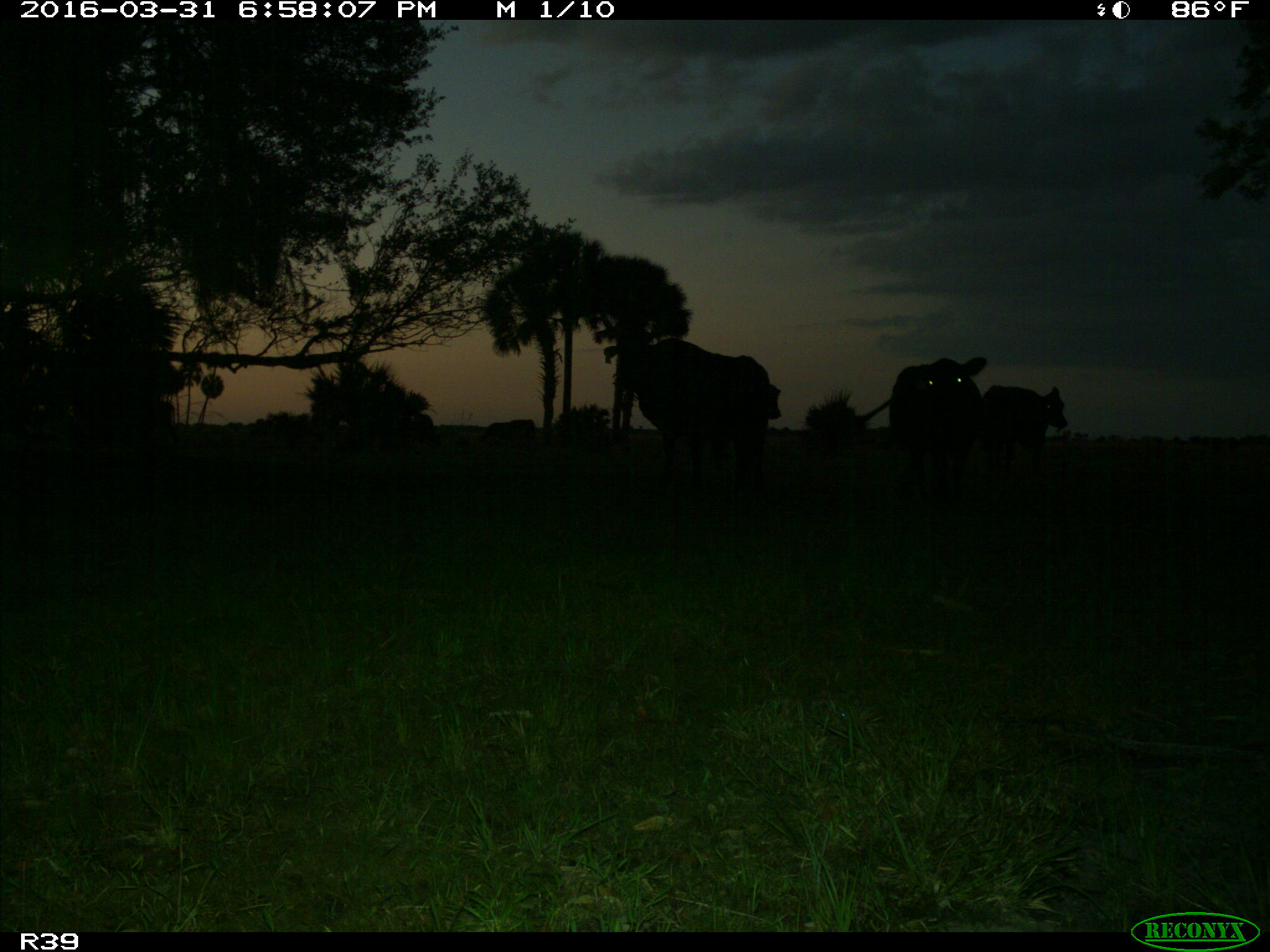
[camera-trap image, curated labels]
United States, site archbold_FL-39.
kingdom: Animalia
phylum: Chordata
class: Mammalia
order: Artiodactyla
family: Bovidae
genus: Bos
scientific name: Bos taurus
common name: domestic cow